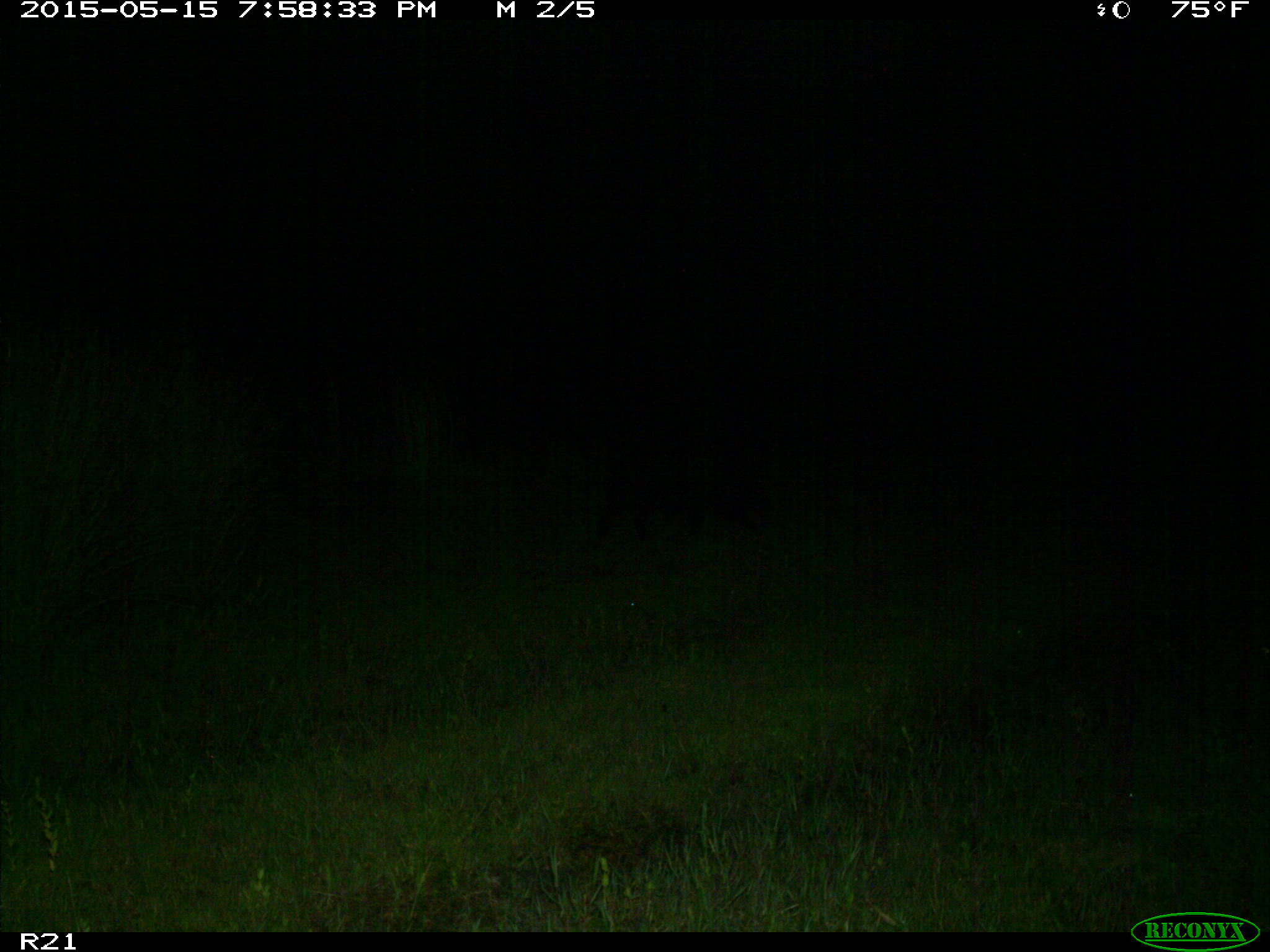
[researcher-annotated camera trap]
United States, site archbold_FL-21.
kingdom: Animalia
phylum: Chordata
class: Mammalia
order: Artiodactyla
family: Suidae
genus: Sus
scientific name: Sus scrofa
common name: wild boar